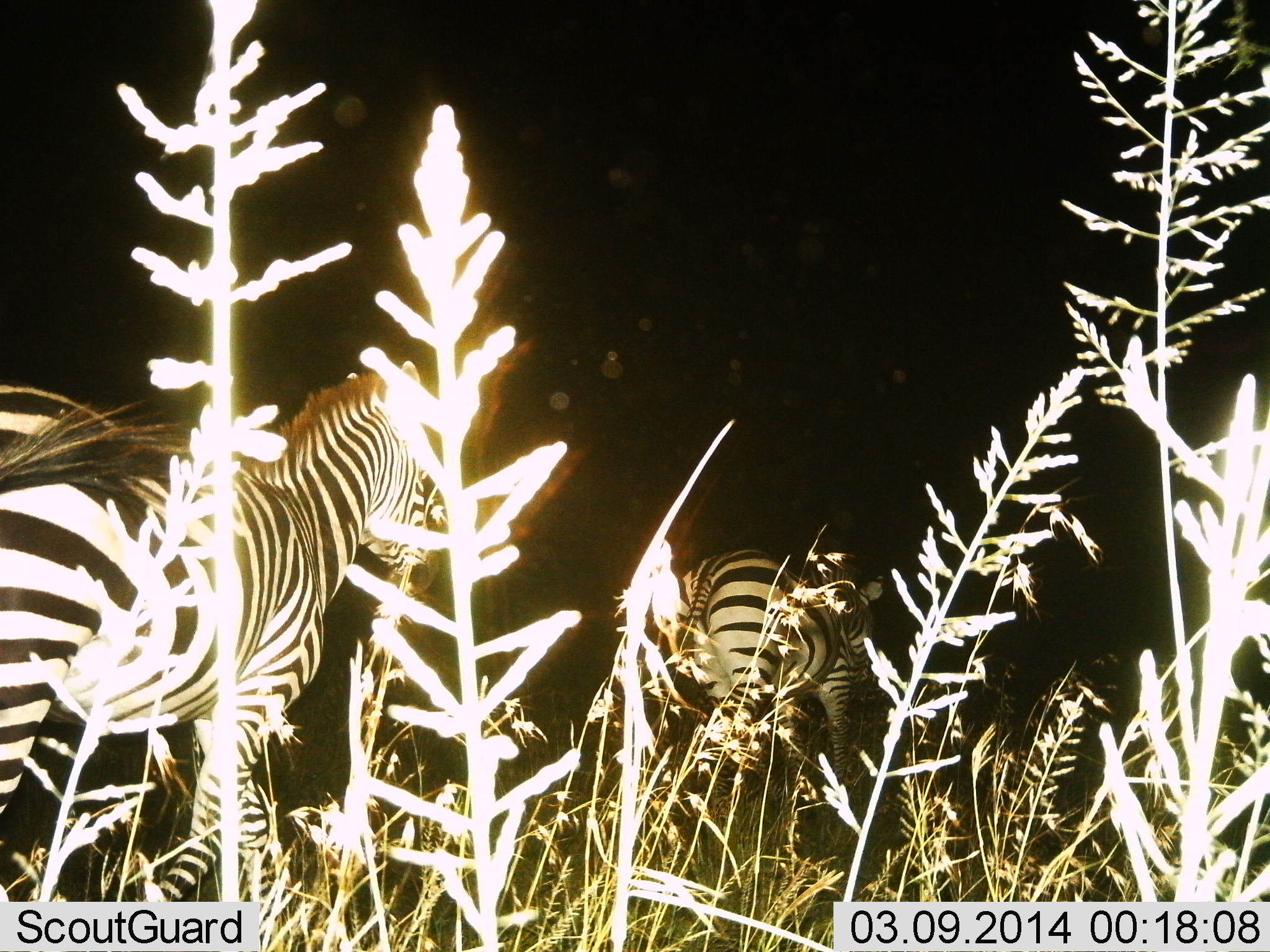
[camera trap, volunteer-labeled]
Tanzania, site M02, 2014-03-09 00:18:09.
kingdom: Animalia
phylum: Chordata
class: Mammalia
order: Perissodactyla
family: Equidae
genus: Equus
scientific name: Equus quagga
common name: plains zebra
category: zebra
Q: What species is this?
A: Zebra (plains zebra) (Equus quagga).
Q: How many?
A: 3.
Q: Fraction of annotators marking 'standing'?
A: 50%.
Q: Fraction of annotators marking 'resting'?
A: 0%.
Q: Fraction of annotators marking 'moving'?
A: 50%.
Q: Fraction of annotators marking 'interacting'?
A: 0%.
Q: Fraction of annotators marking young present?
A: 0%.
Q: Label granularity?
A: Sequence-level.